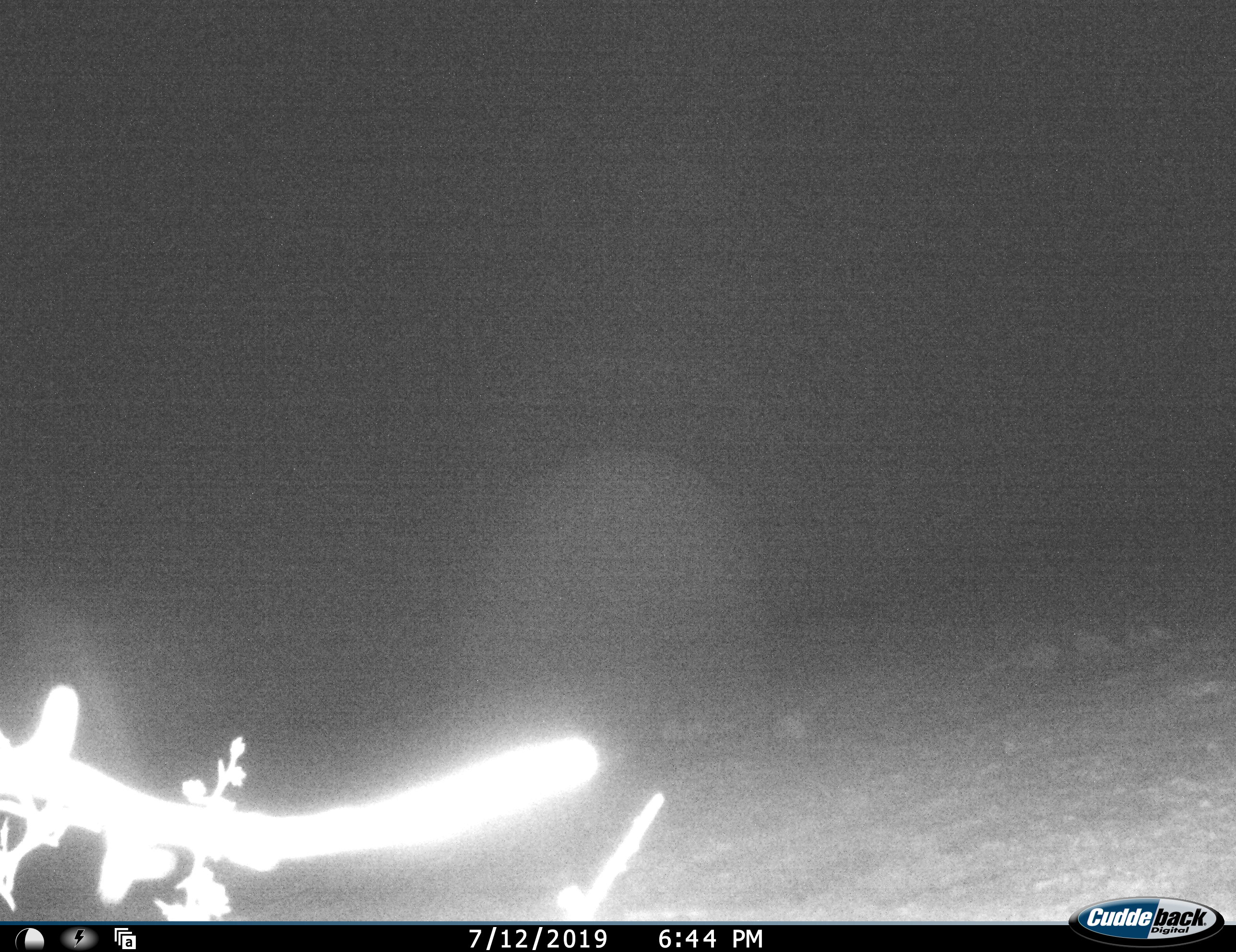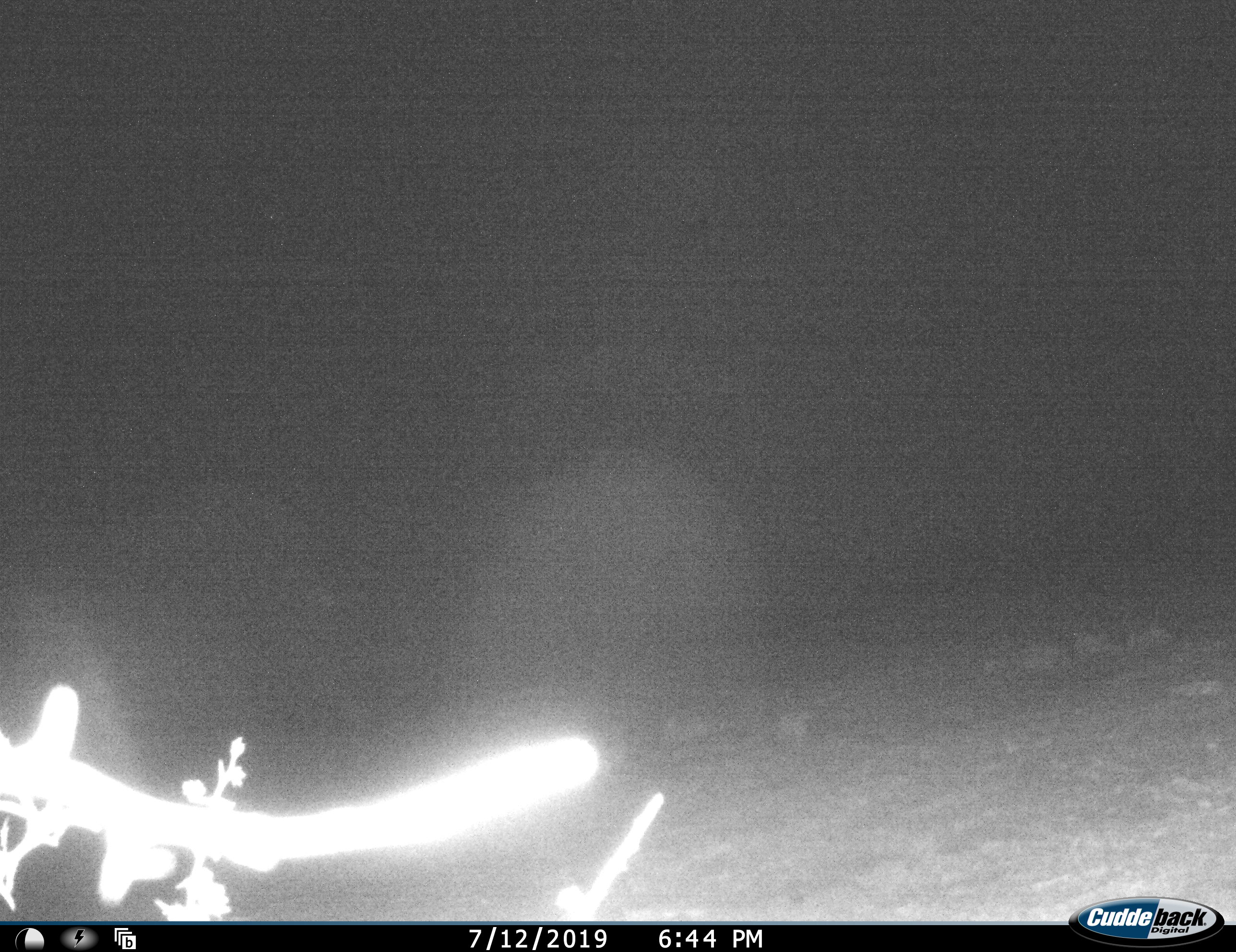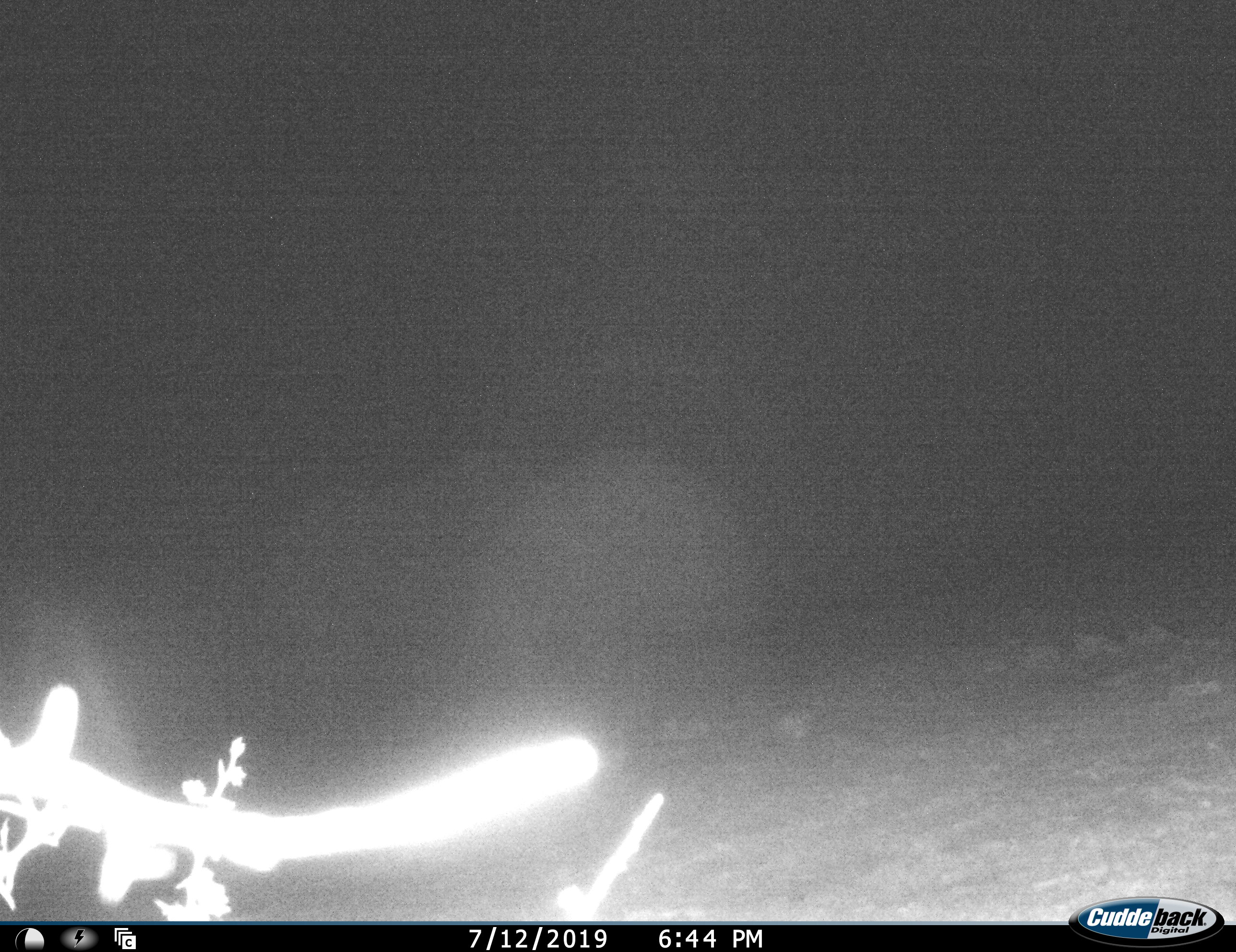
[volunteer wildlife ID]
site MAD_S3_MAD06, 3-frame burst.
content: unidentified animal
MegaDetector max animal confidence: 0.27